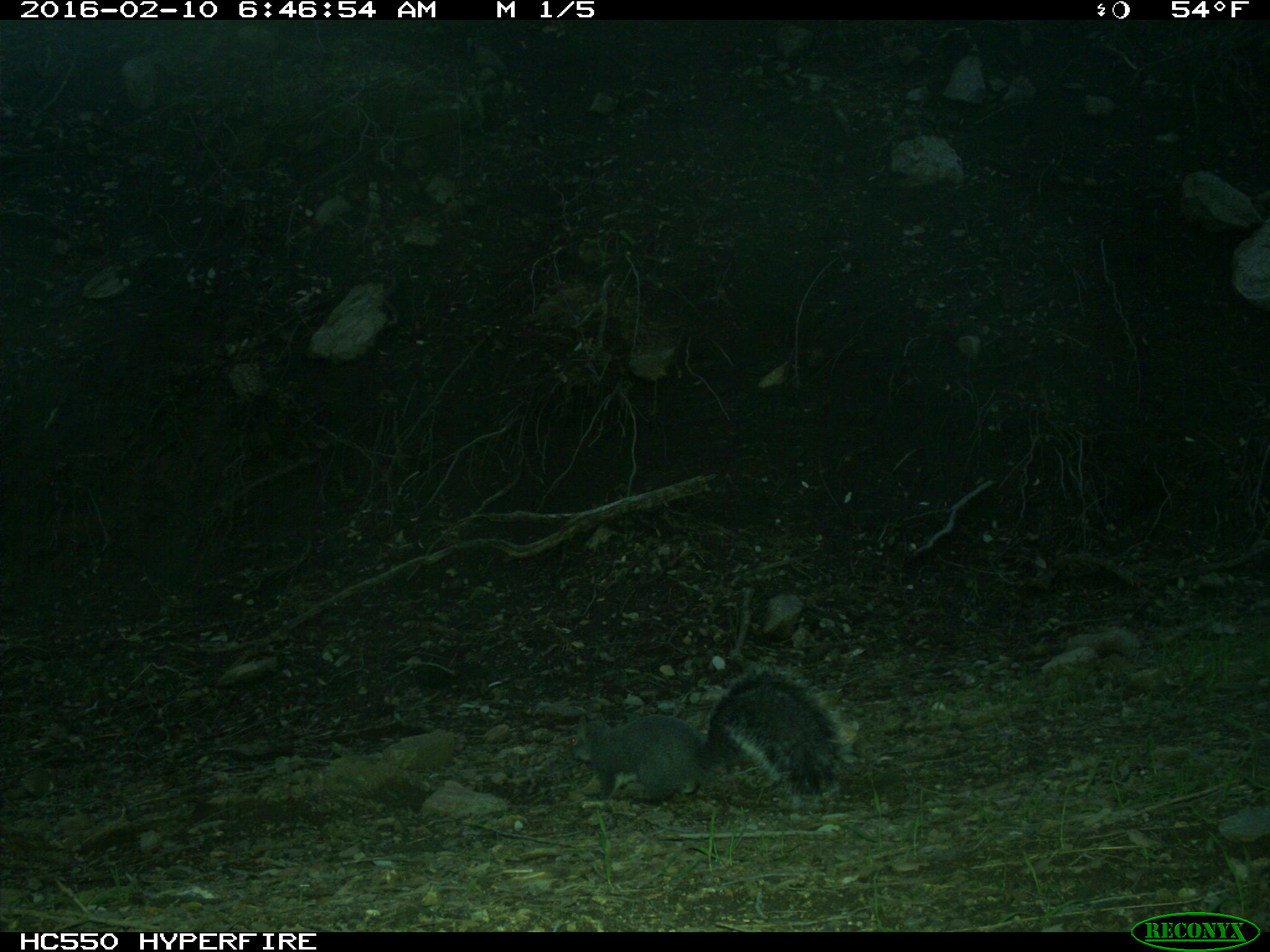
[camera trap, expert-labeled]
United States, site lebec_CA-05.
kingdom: Animalia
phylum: Chordata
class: Mammalia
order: Rodentia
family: Sciuridae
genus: Sciurus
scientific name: Sciurus carolinensis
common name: eastern gray squirrel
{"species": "Sciurus carolinensis (eastern gray squirrel)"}